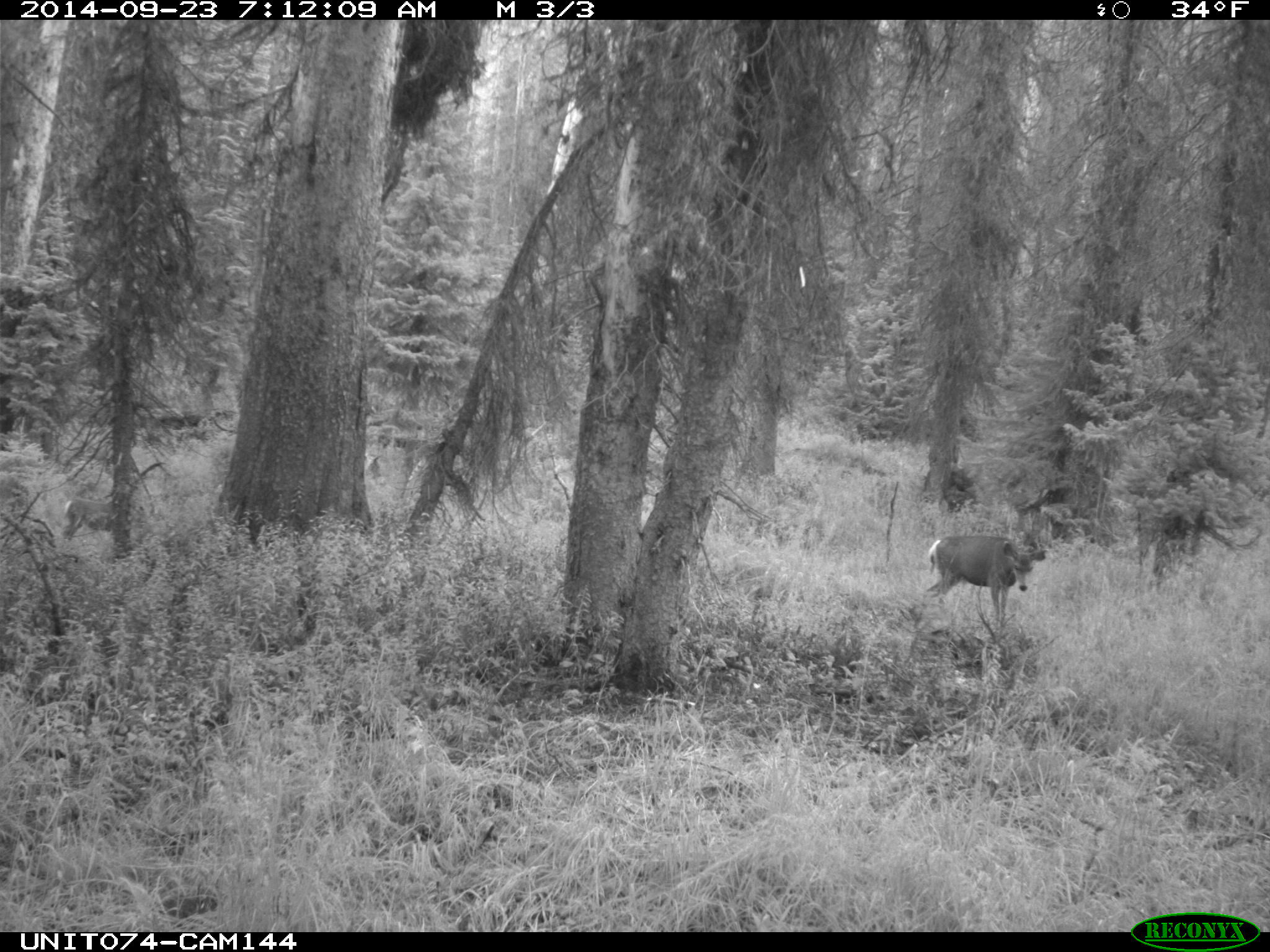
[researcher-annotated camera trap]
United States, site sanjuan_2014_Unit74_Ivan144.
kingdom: Animalia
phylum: Chordata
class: Mammalia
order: Artiodactyla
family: Cervidae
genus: Odocoileus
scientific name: Odocoileus hemionus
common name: mule deer